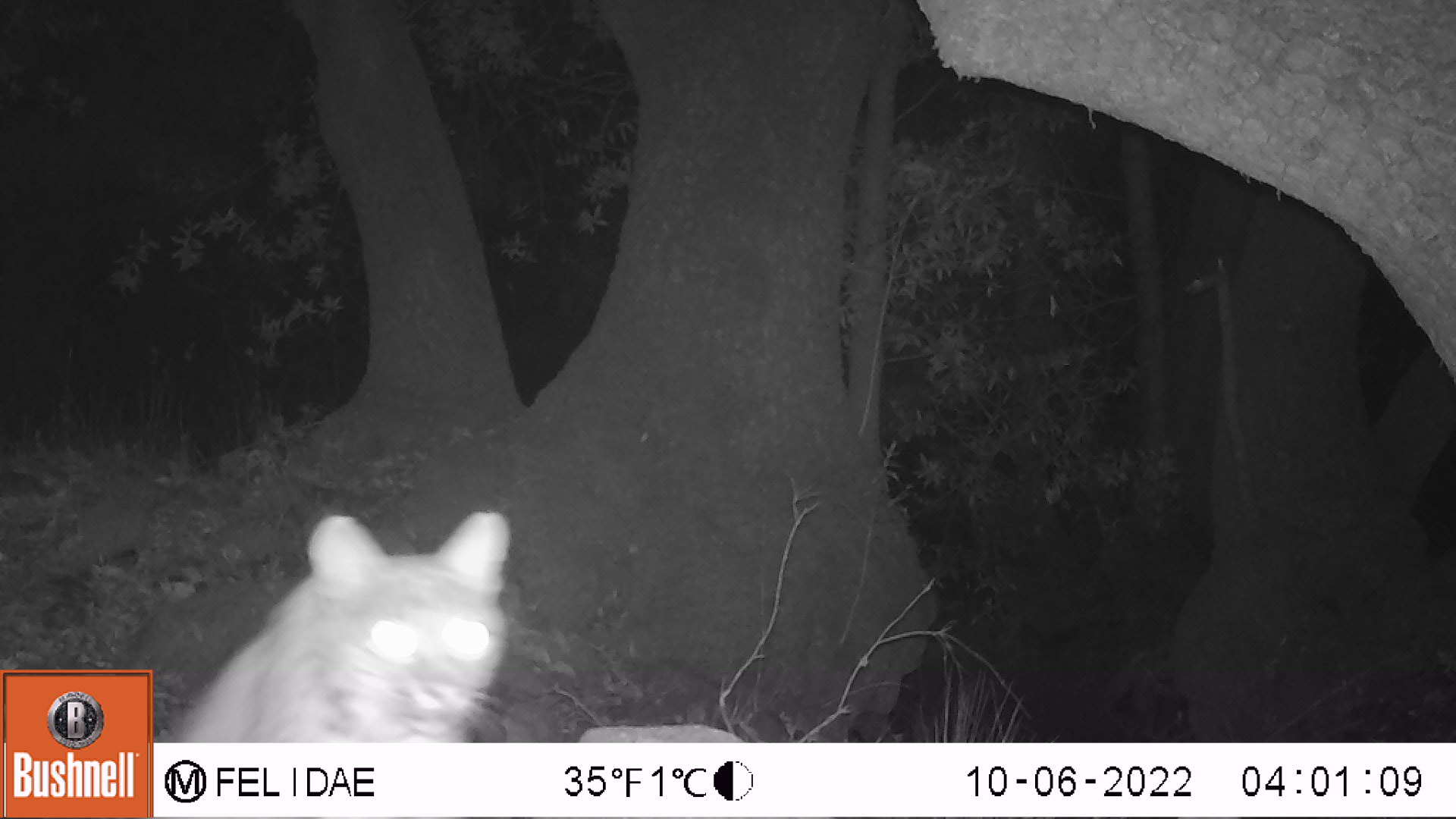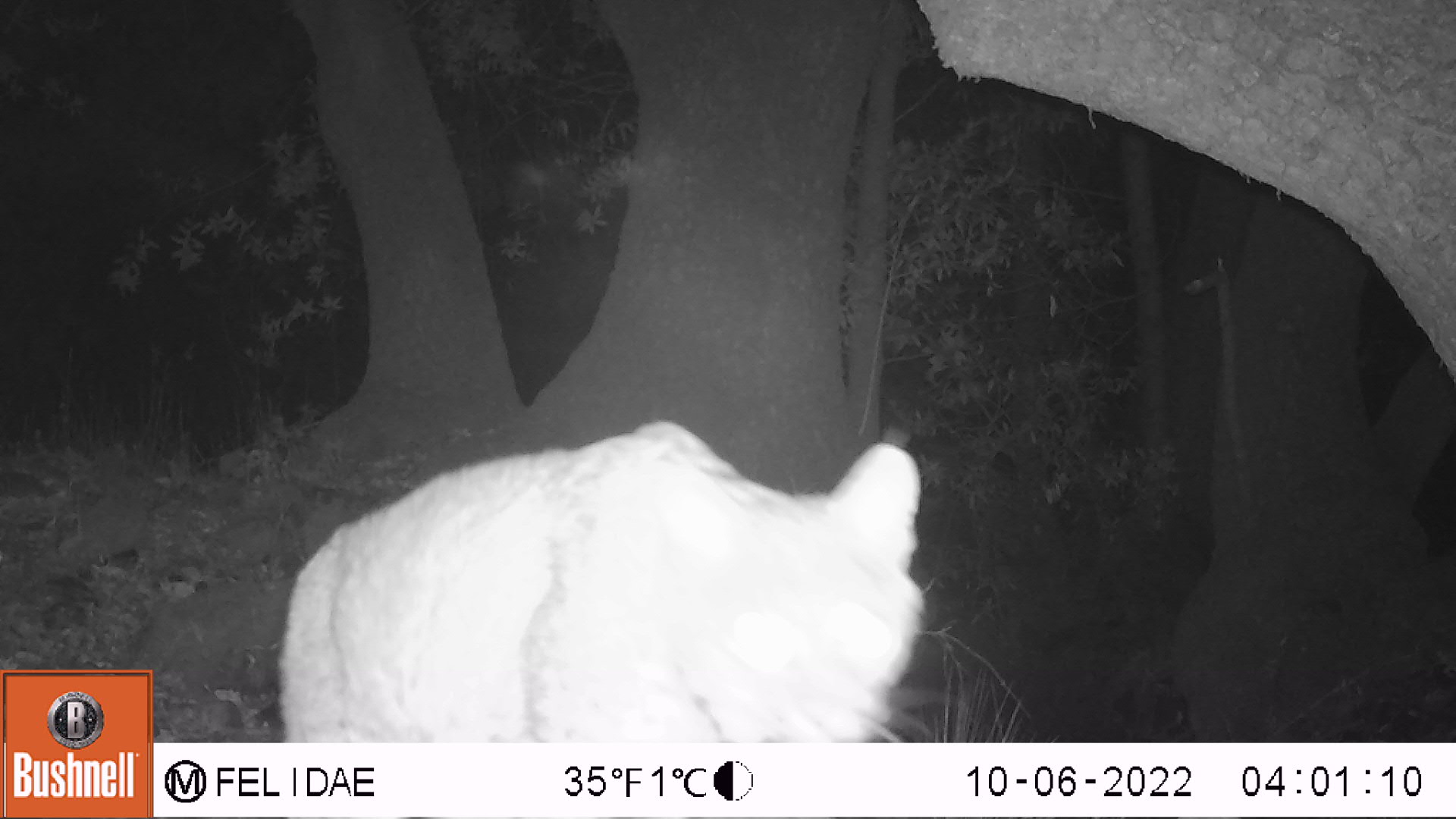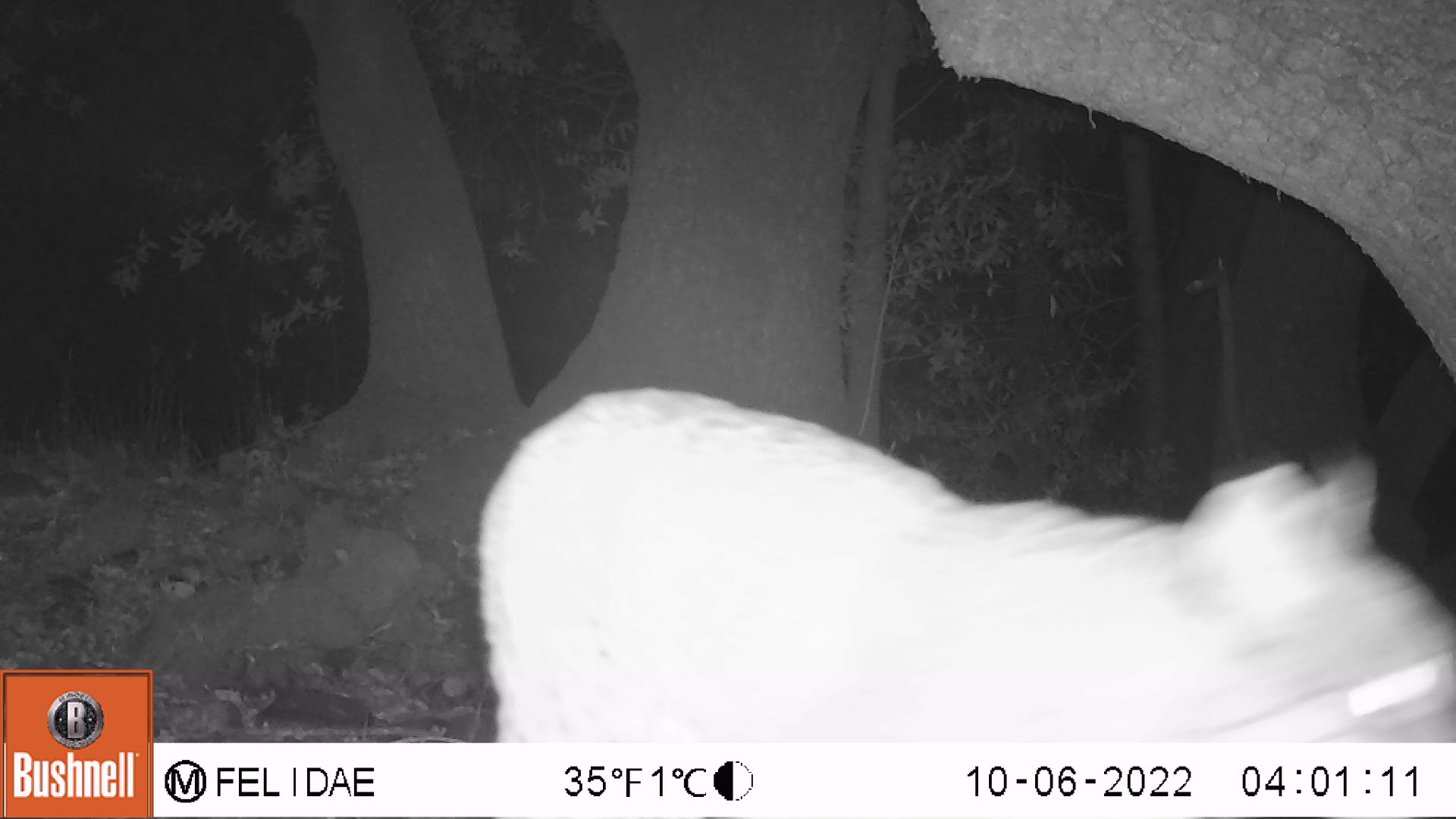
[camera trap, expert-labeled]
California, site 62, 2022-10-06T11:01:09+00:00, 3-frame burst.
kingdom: Animalia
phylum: Chordata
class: Mammalia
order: Carnivora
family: Felidae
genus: Lynx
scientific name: Lynx rufus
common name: bobcat